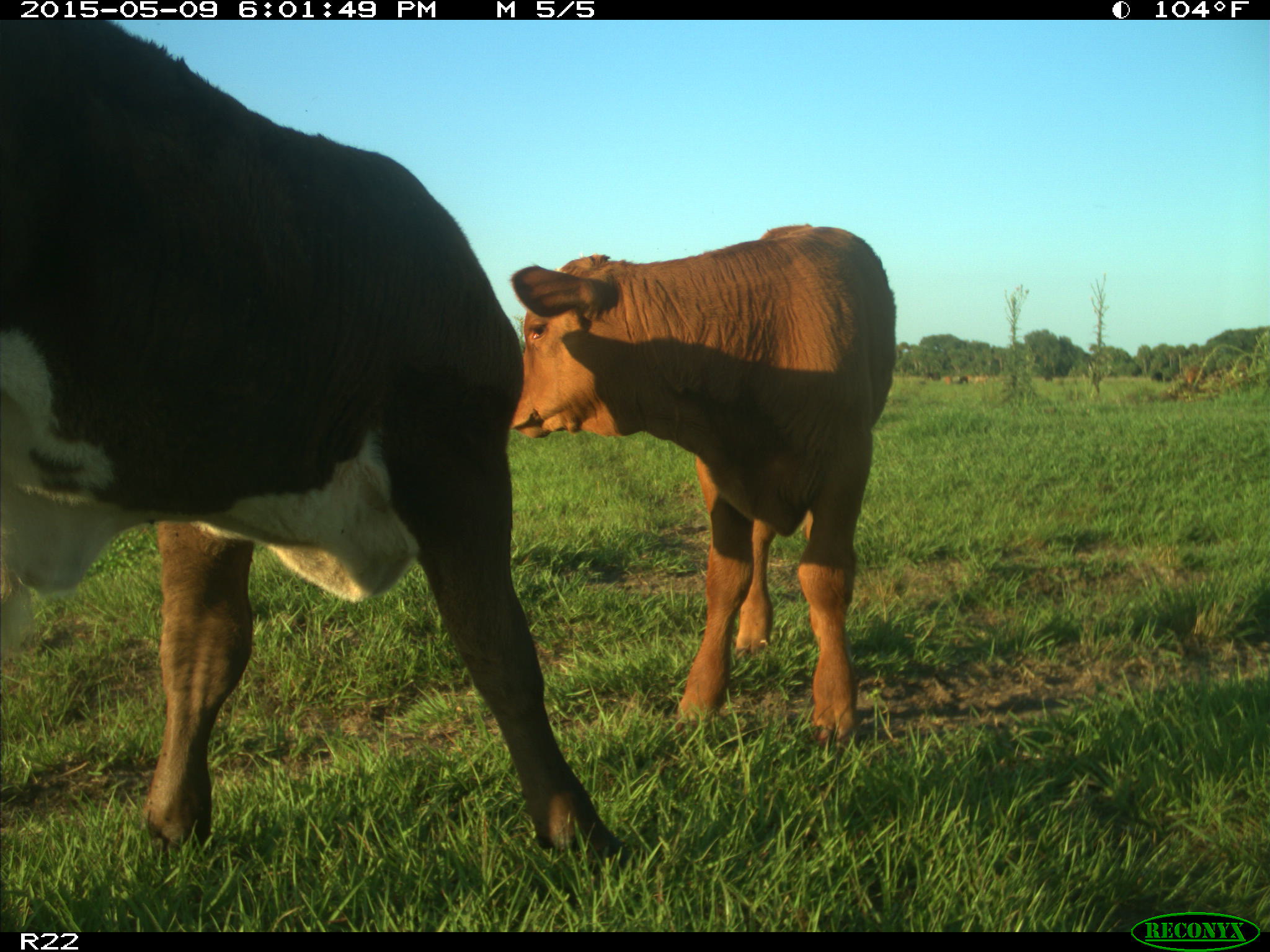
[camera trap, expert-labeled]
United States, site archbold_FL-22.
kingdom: Animalia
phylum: Chordata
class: Mammalia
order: Artiodactyla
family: Bovidae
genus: Bos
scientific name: Bos taurus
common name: domestic cow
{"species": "Bos taurus (domestic cow)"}